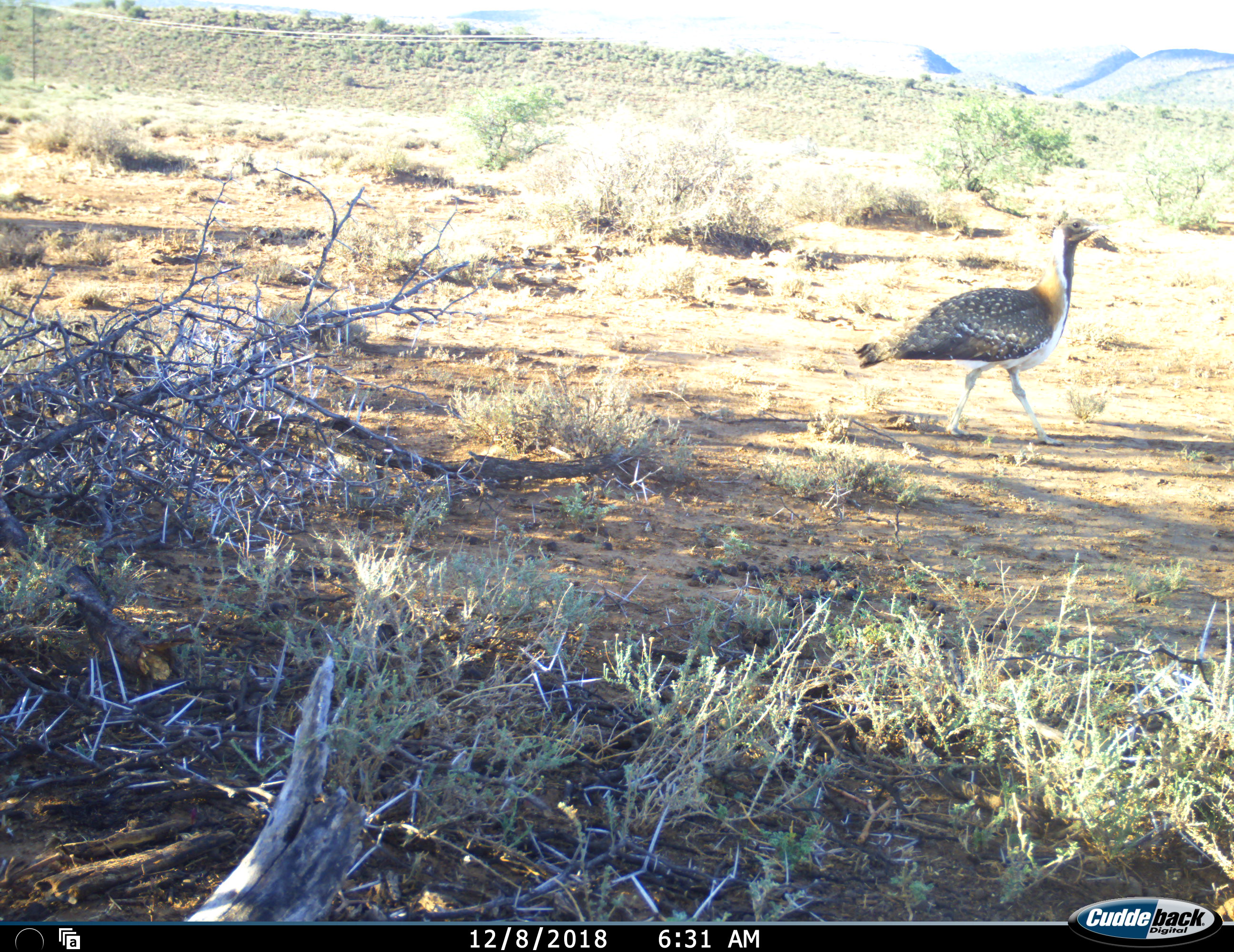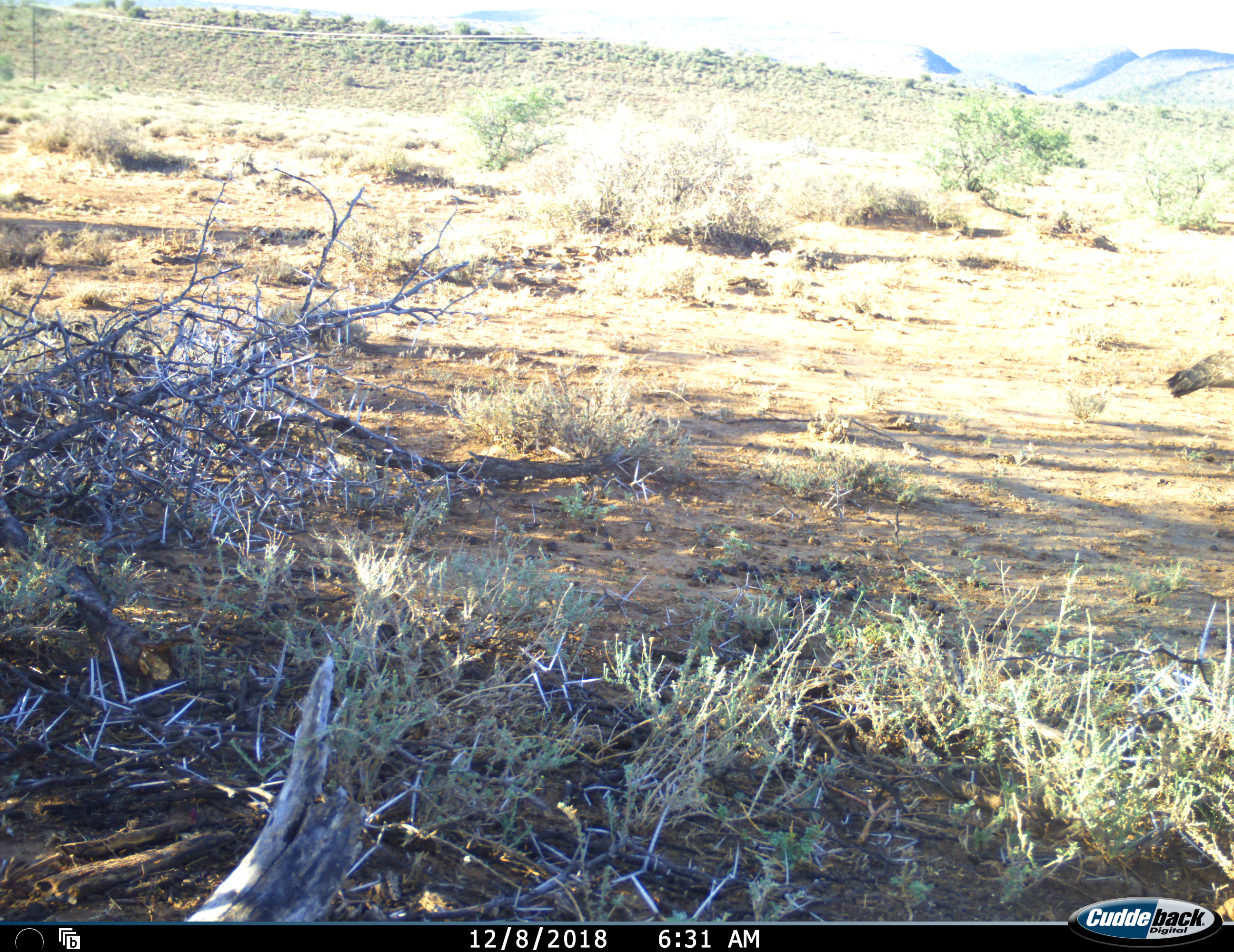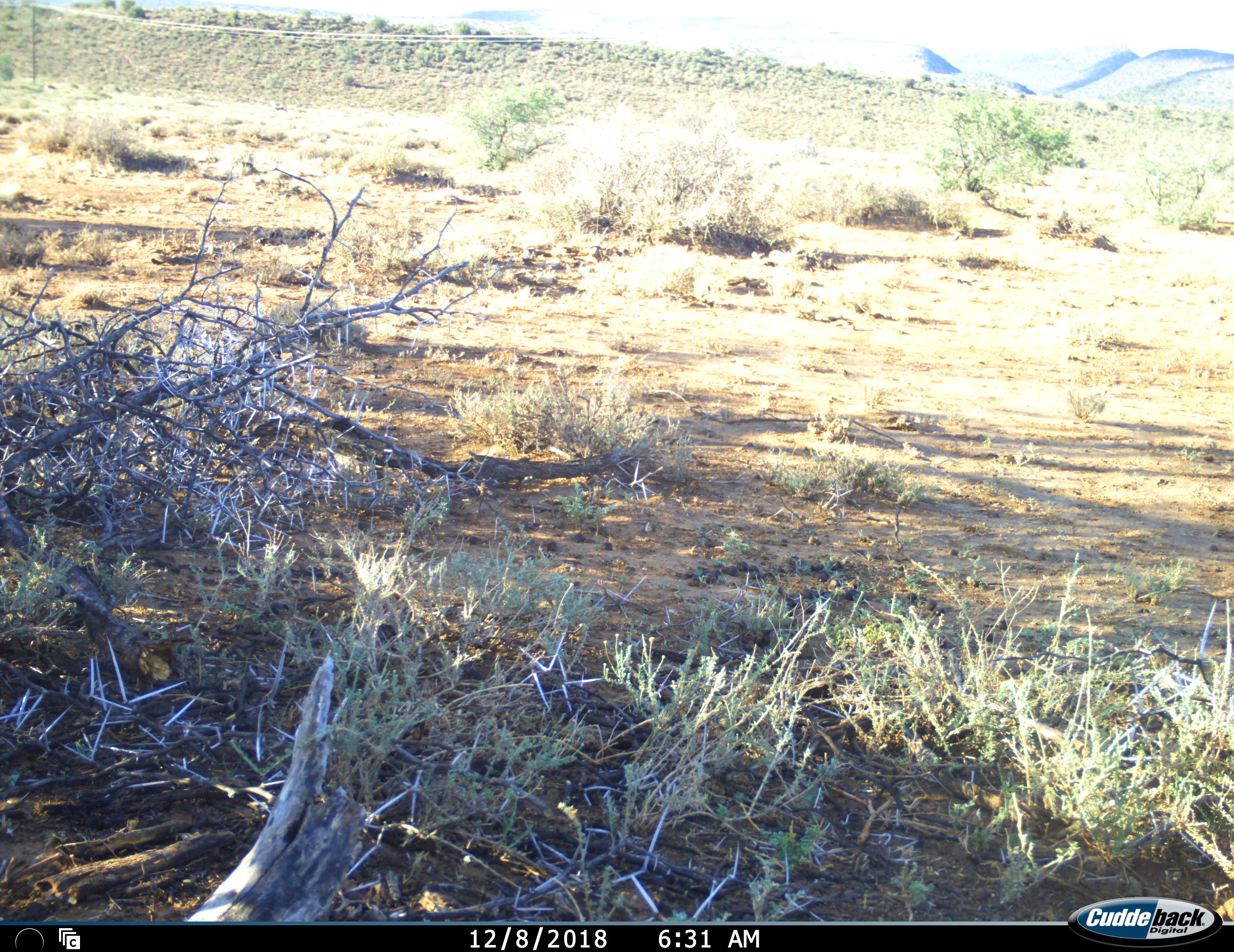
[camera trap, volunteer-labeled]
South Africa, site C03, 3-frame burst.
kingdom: Animalia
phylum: Chordata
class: Aves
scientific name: Aves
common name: bird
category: birdother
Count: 1.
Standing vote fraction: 0%.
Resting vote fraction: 0%.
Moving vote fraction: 100%.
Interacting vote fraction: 0%.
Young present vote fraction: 0%.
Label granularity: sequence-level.